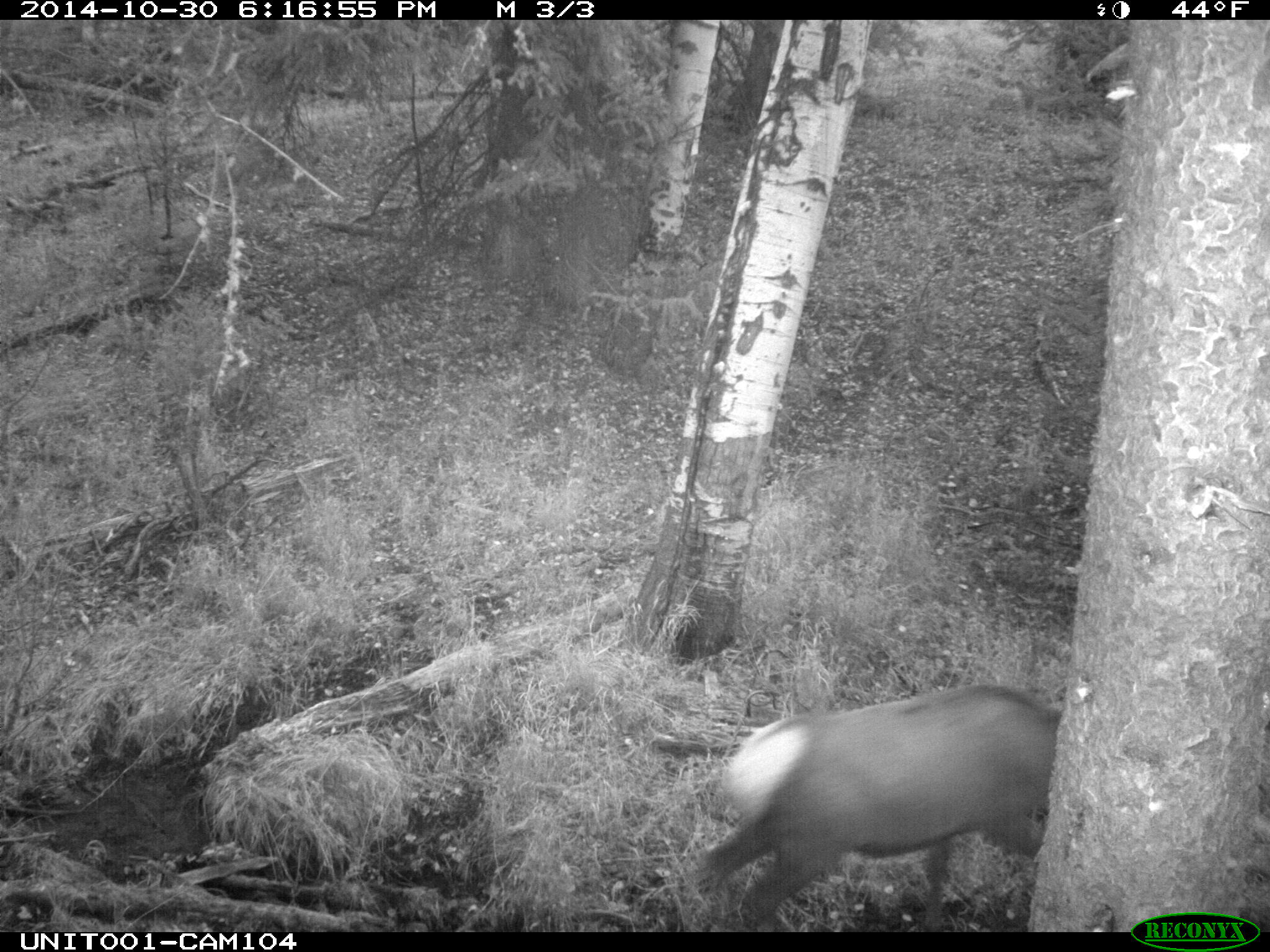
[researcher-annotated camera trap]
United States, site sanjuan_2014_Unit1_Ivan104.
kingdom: Animalia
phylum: Chordata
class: Mammalia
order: Artiodactyla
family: Cervidae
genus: Cervus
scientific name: Cervus elaphus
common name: red deer